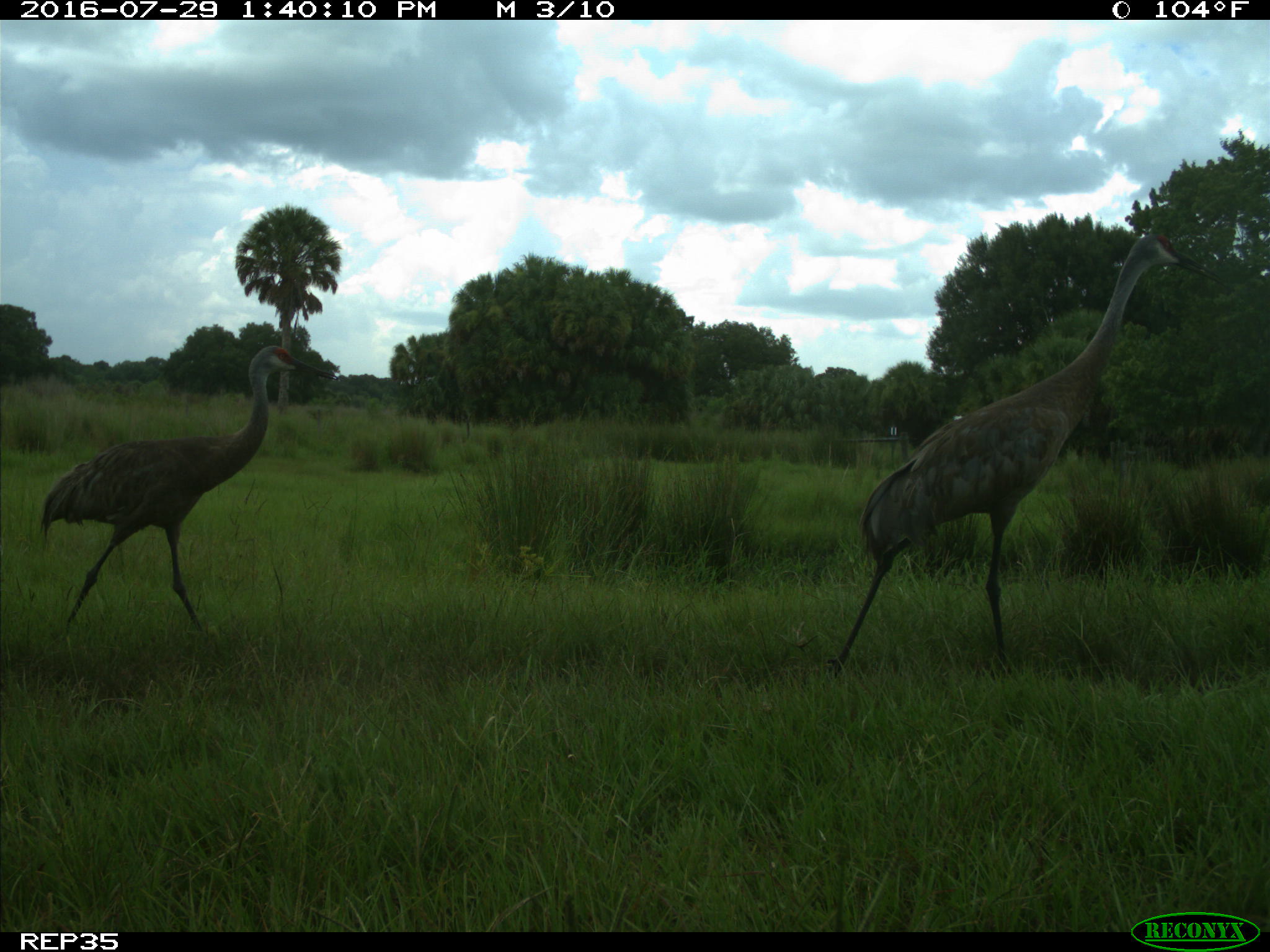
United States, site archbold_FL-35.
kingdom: Animalia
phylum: Chordata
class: Aves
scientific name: Aves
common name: birds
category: unidentified bird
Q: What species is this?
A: Unidentified bird (birds) (Aves).